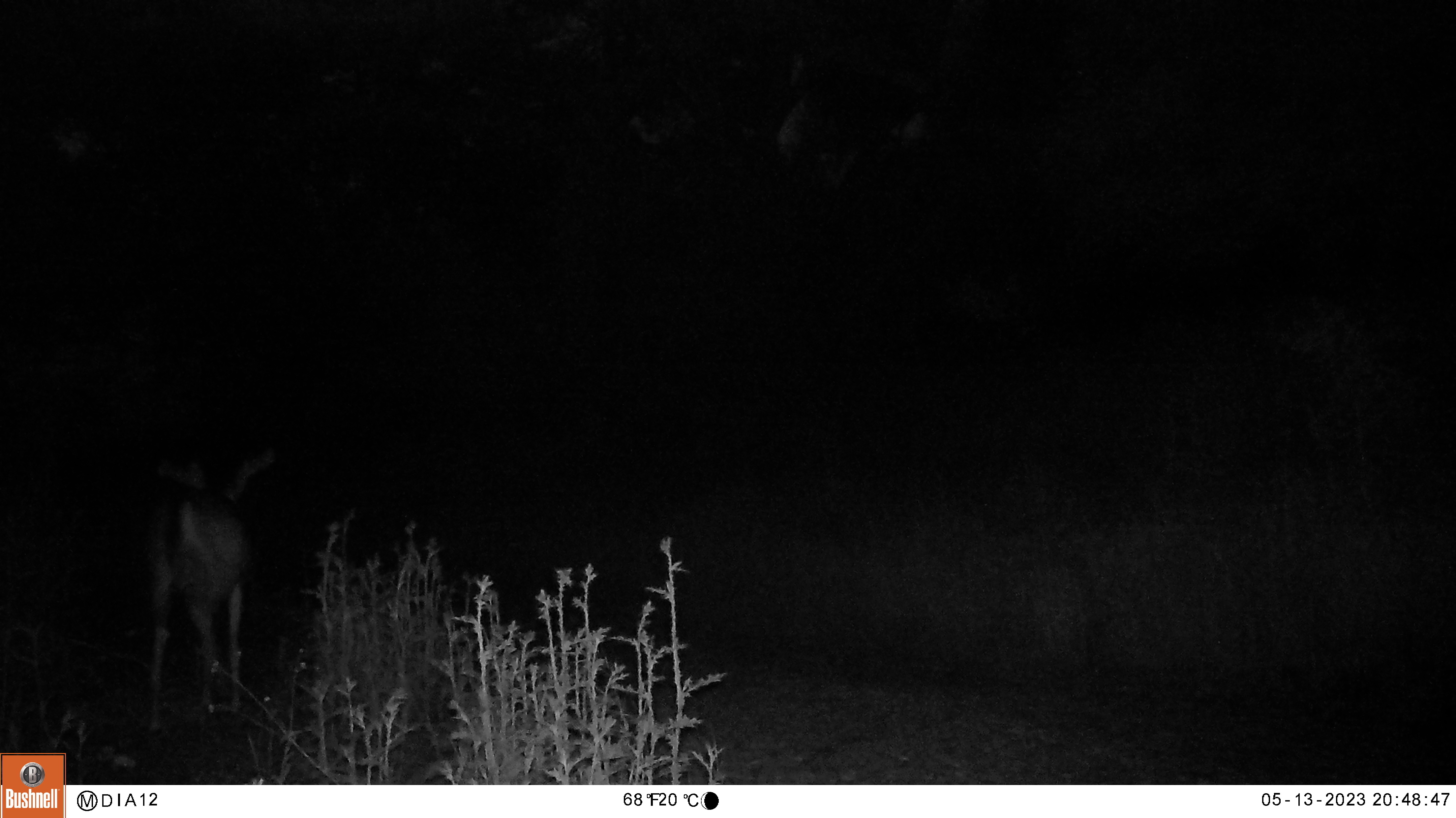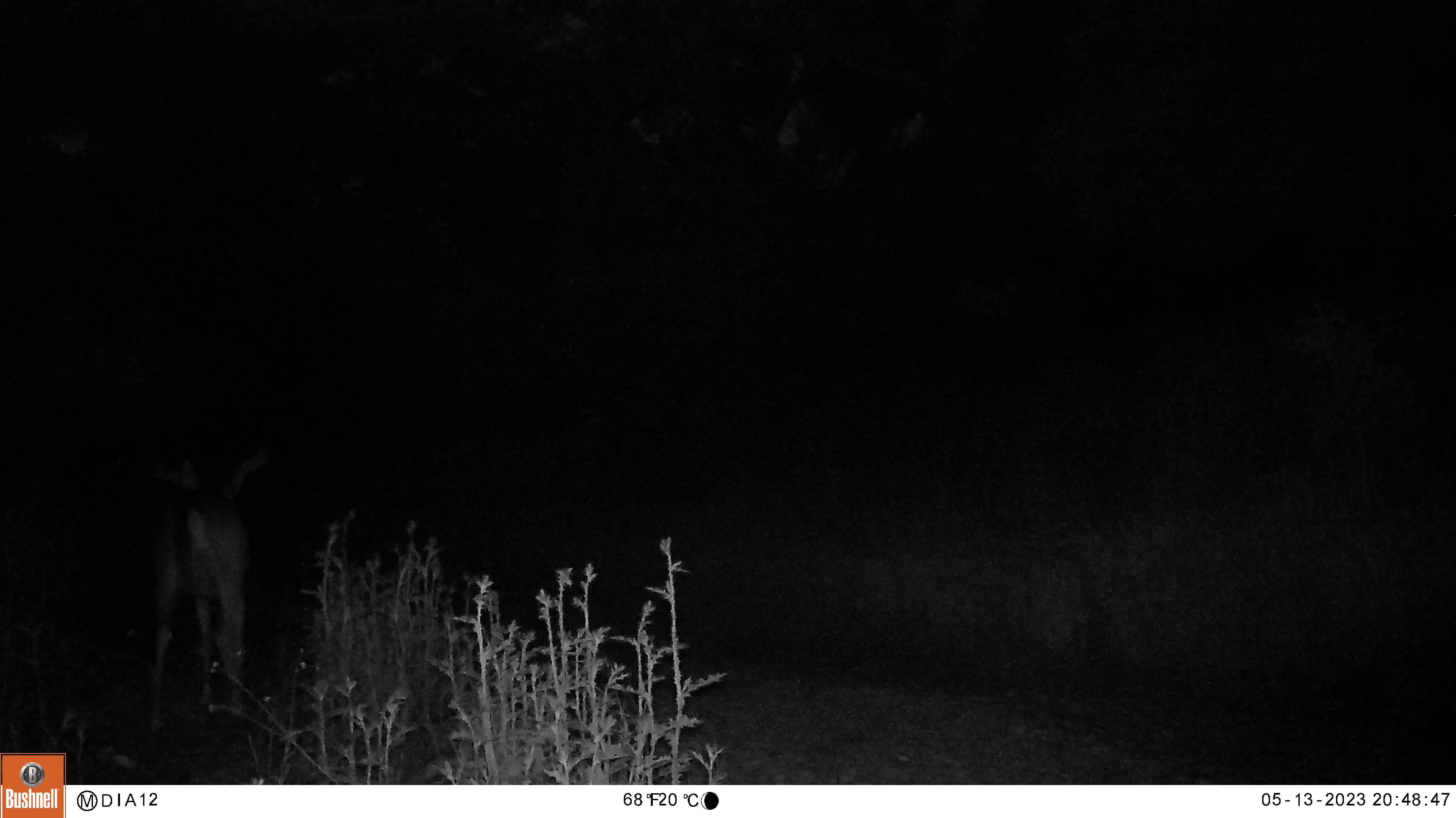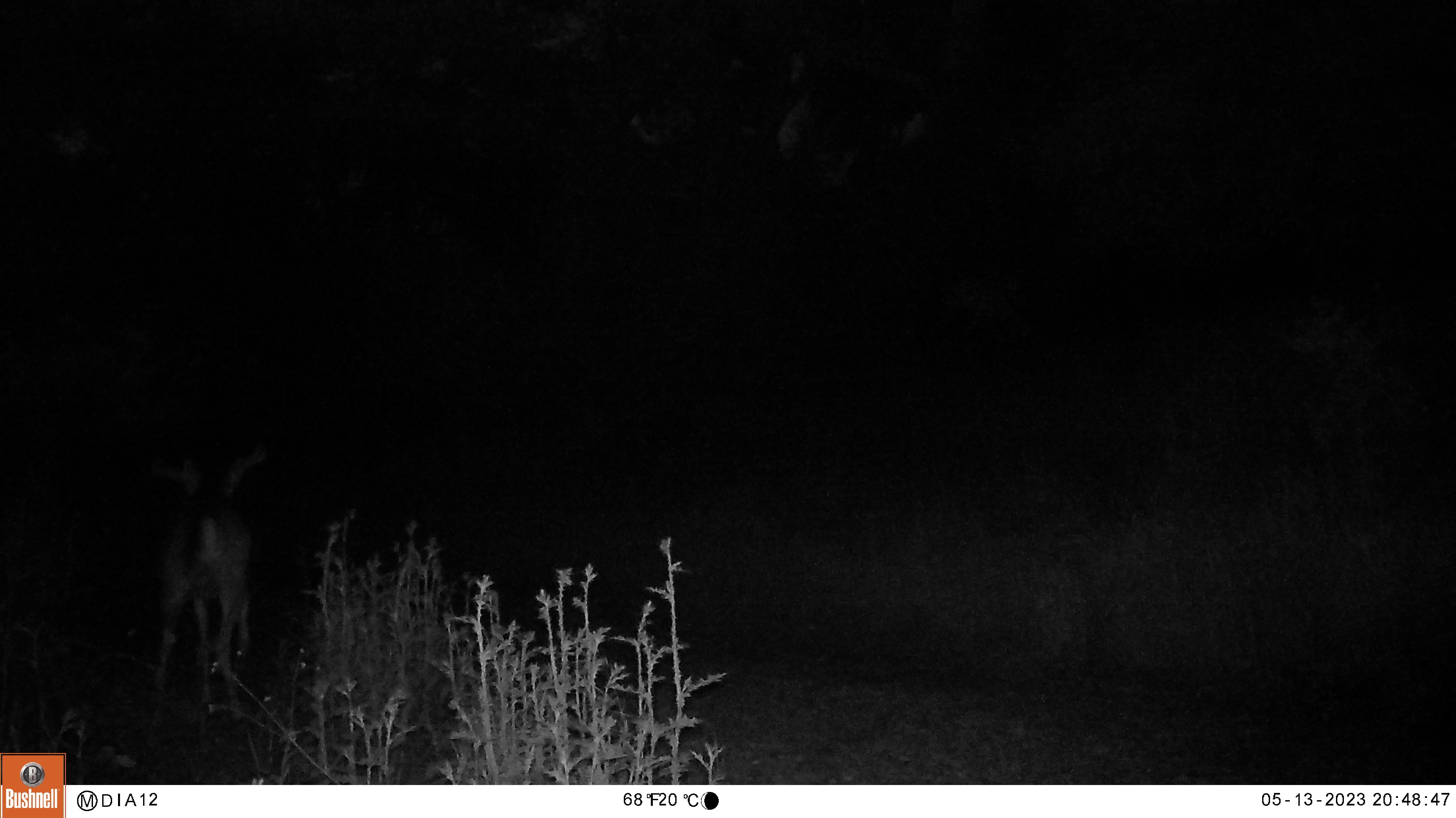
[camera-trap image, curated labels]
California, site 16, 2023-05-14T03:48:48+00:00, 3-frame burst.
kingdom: Animalia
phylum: Chordata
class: Mammalia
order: Artiodactyla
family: Cervidae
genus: Odocoileus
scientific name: Odocoileus hemionus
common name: mule deer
Mule deer (Odocoileus hemionus).